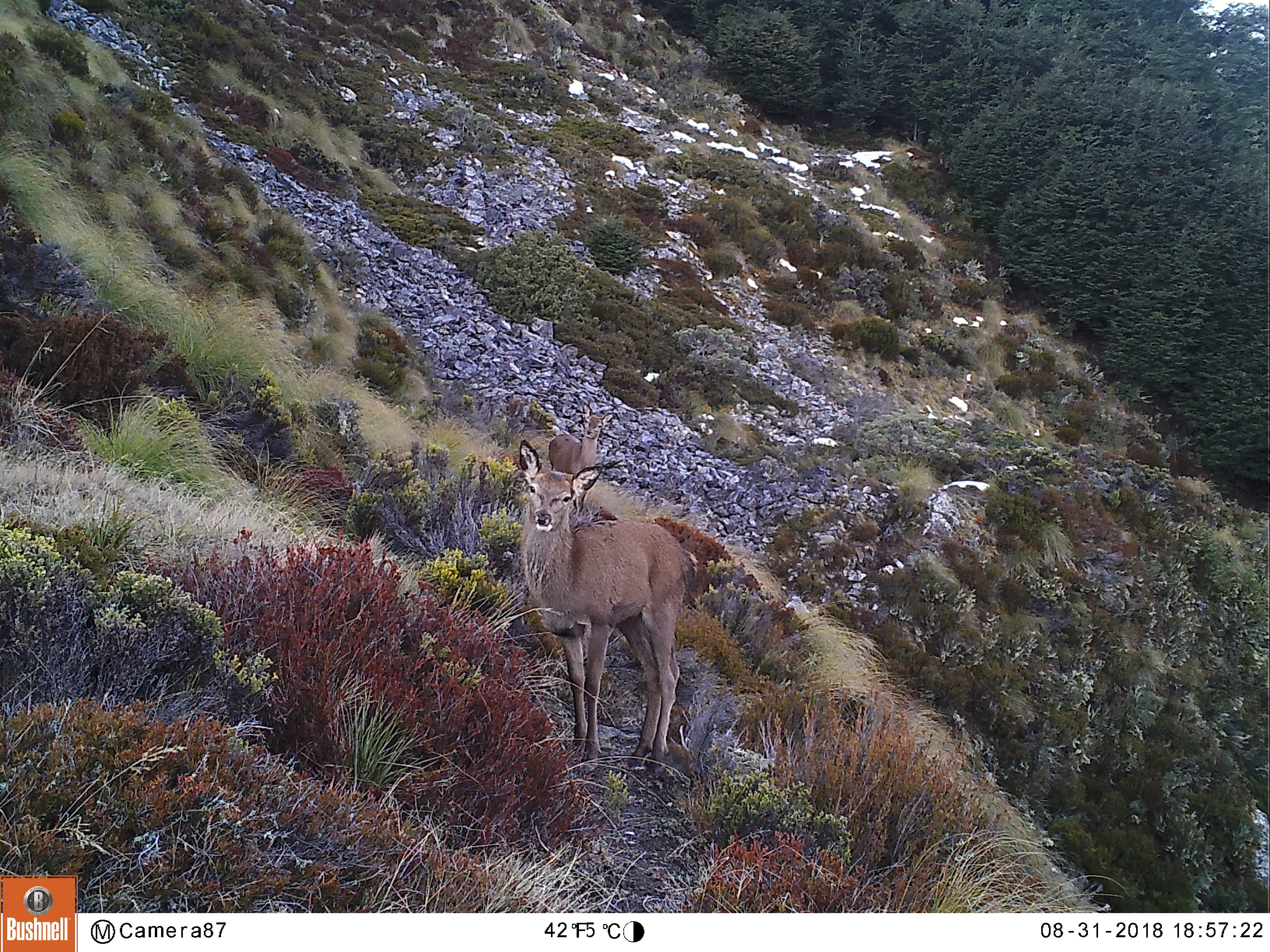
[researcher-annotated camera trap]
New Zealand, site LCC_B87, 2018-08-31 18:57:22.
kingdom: Animalia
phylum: Chordata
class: Mammalia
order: Artiodactyla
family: Cervidae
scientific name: Cervidae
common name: deer